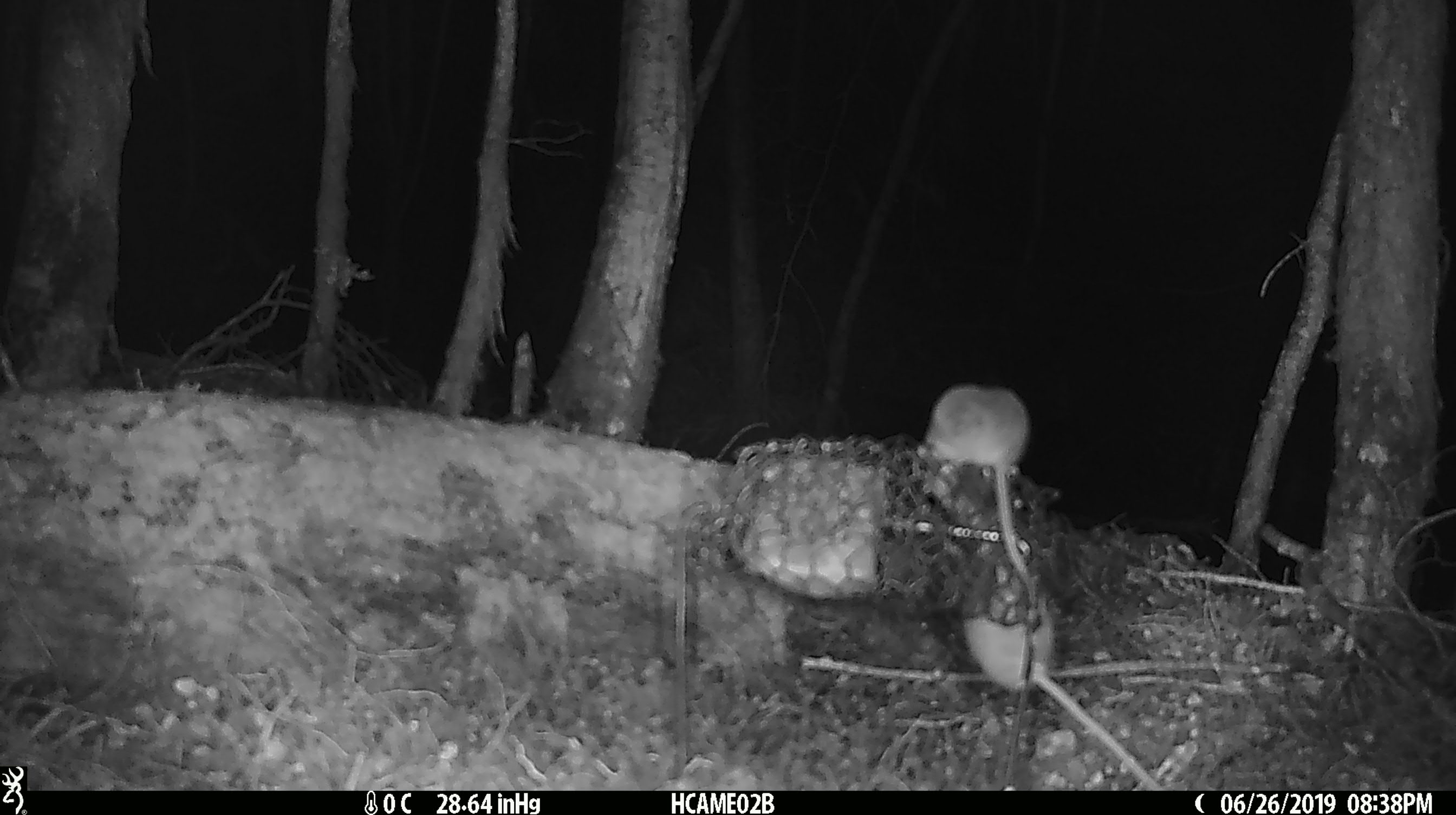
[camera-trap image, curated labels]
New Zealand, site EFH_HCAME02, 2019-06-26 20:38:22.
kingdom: Animalia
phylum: Chordata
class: Mammalia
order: Rodentia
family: Muridae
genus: Mus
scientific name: Mus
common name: mouse